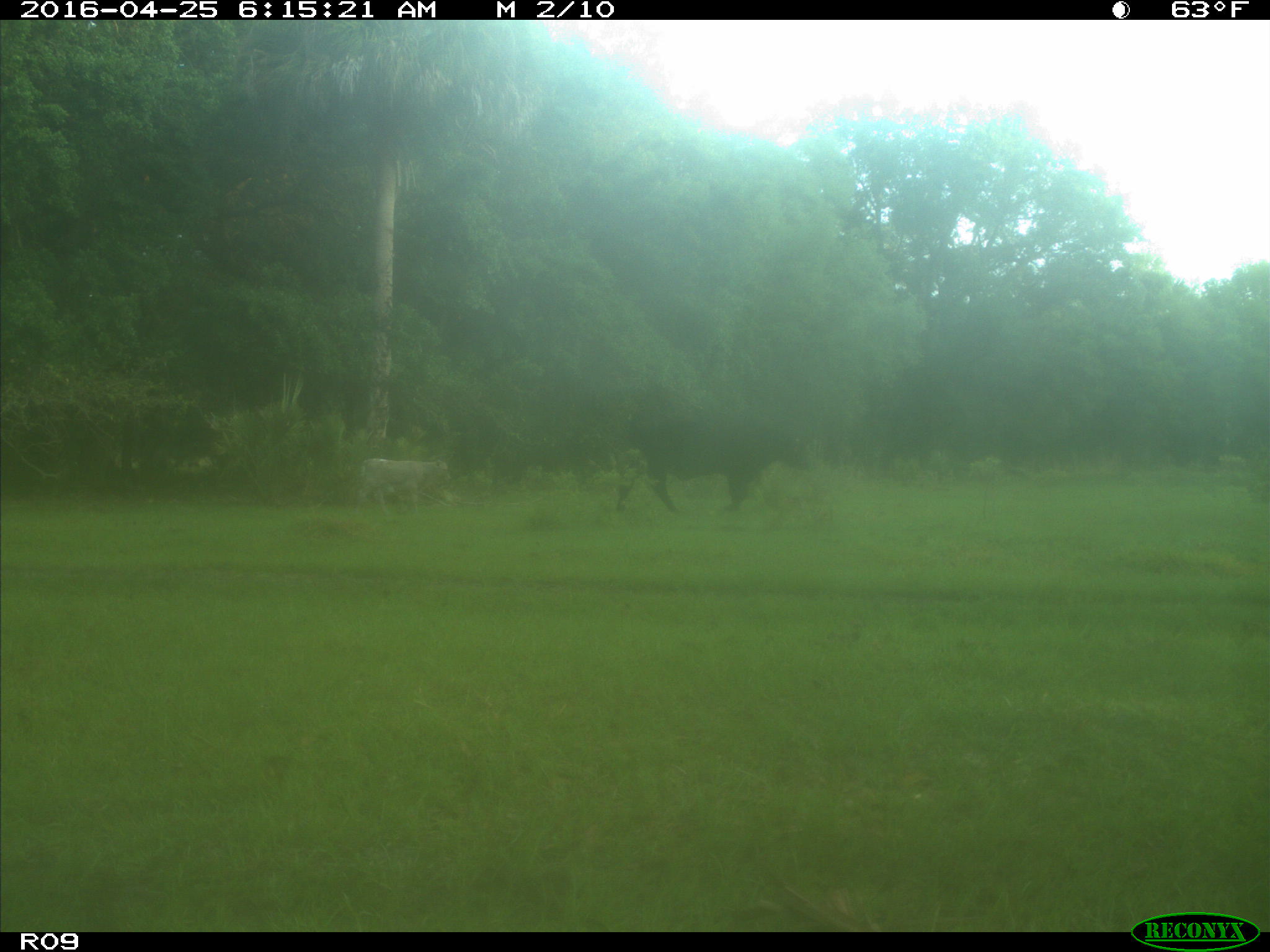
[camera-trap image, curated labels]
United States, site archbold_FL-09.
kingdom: Animalia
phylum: Chordata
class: Mammalia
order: Artiodactyla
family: Bovidae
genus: Bos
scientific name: Bos taurus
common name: domestic cow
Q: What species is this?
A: Bos taurus (domestic cow).